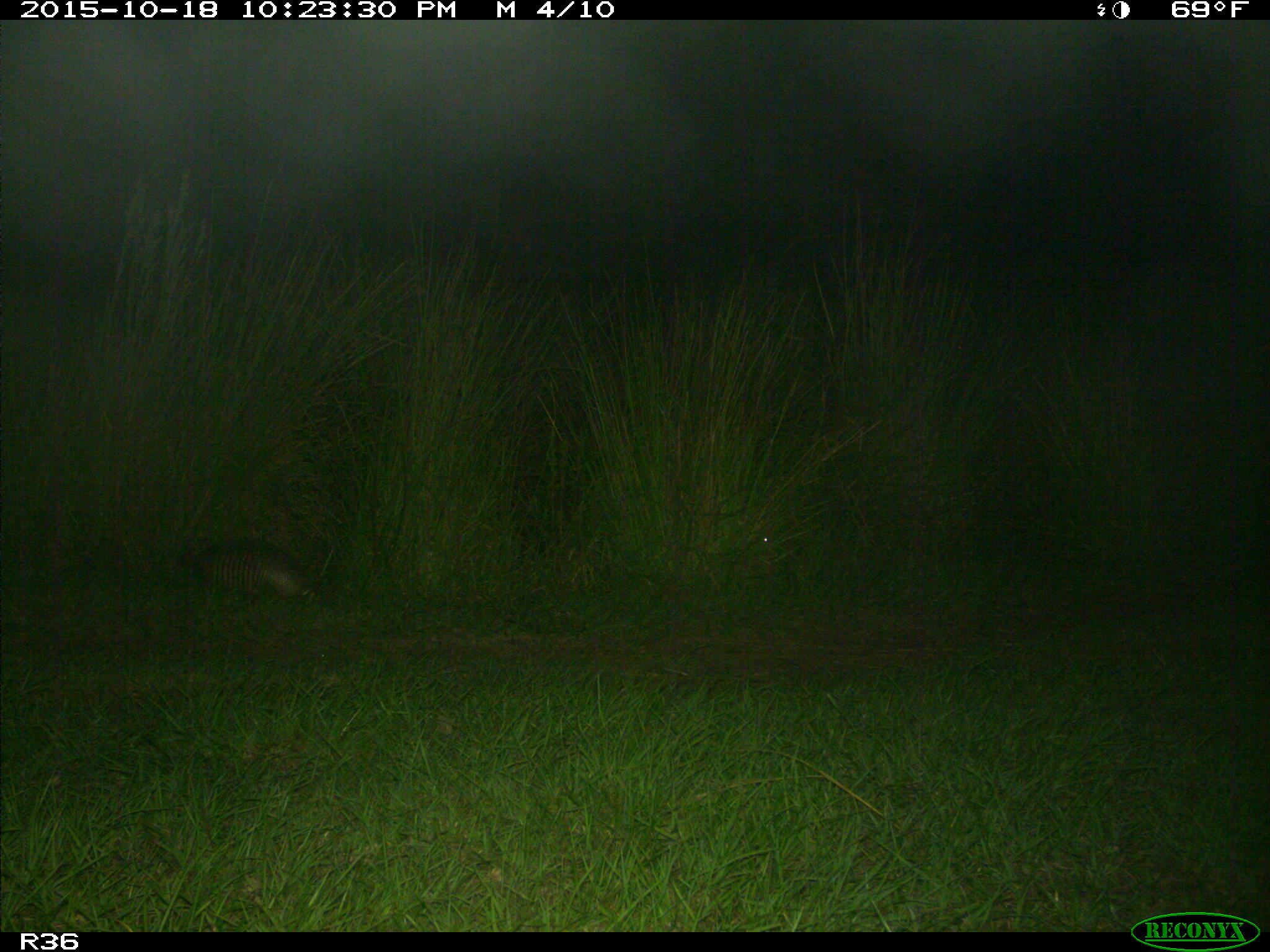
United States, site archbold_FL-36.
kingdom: Animalia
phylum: Chordata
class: Mammalia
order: Cingulata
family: Dasypodidae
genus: Dasypus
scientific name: Dasypus novemcinctus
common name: nine-banded armadillo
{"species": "Dasypus novemcinctus (nine-banded armadillo)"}